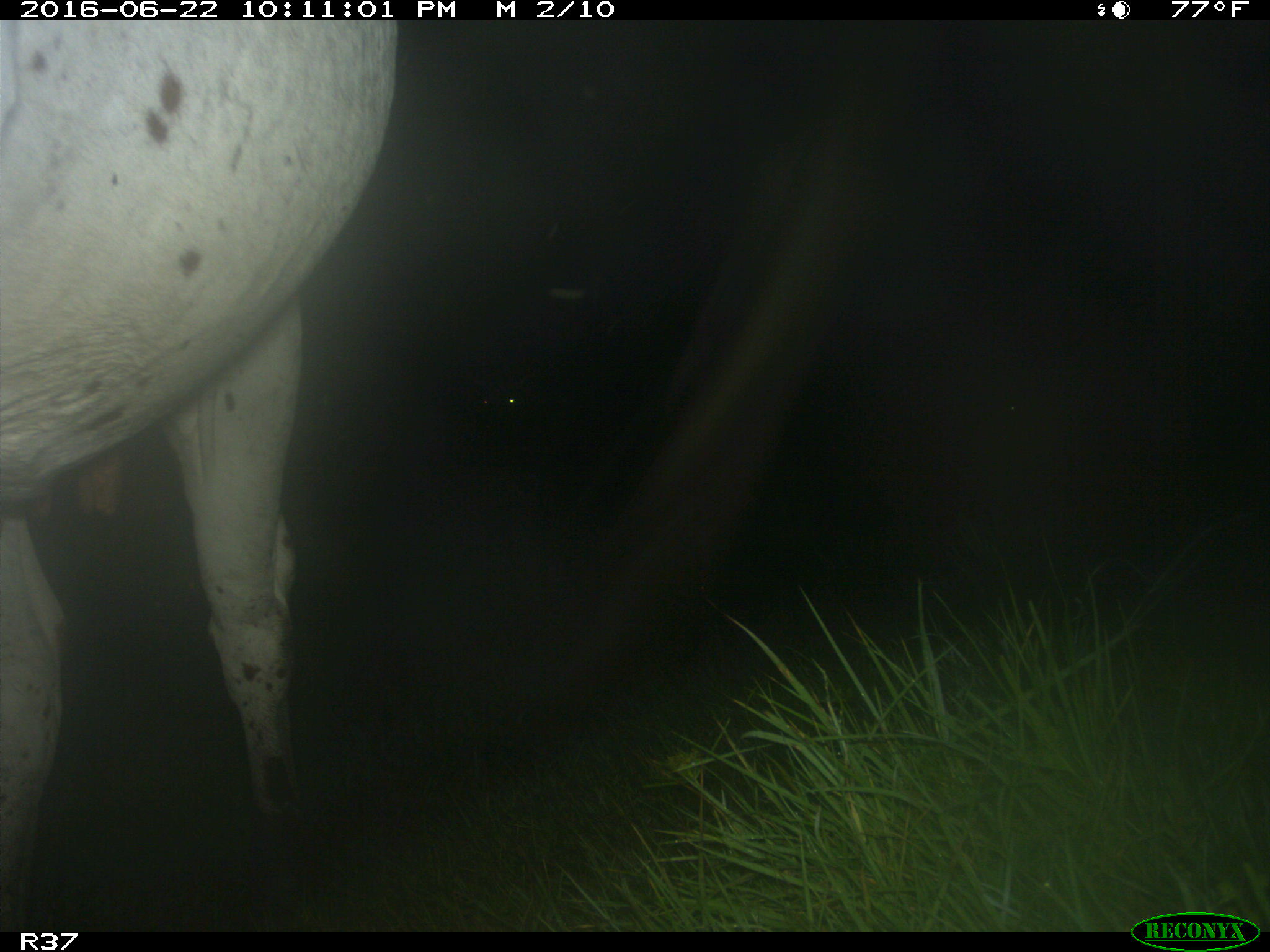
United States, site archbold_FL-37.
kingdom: Animalia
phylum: Chordata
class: Mammalia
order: Artiodactyla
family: Bovidae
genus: Bos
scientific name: Bos taurus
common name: domestic cow